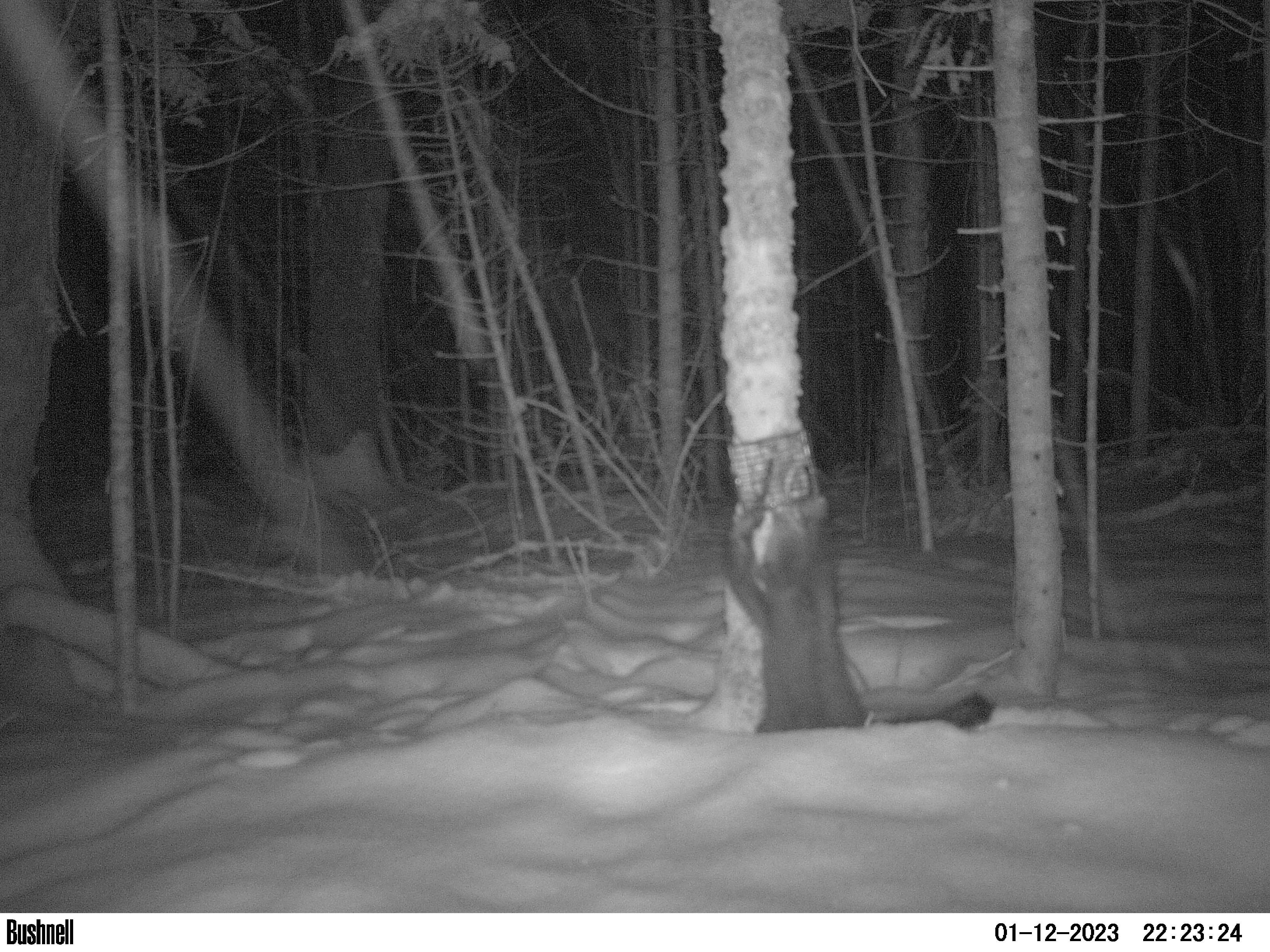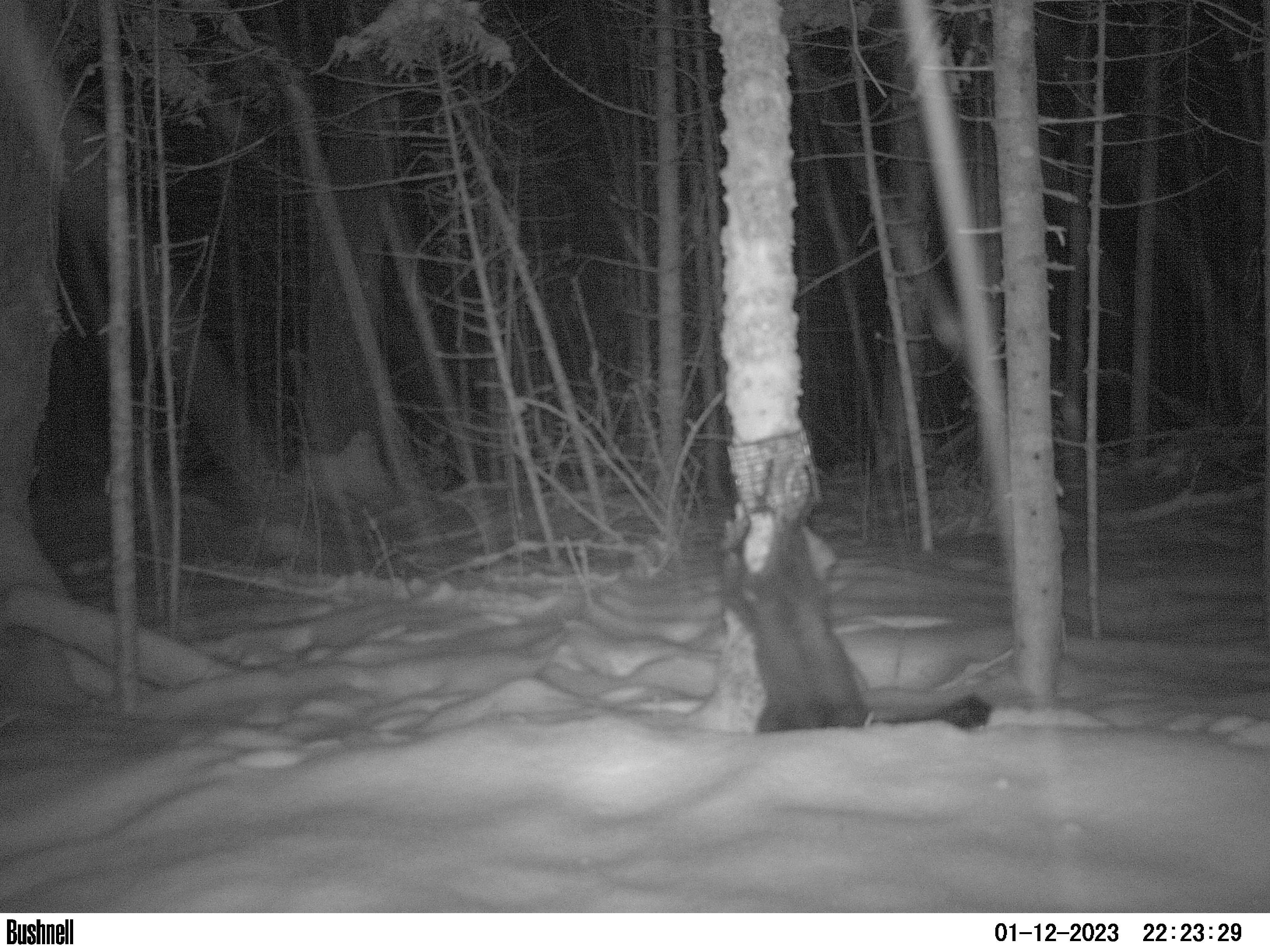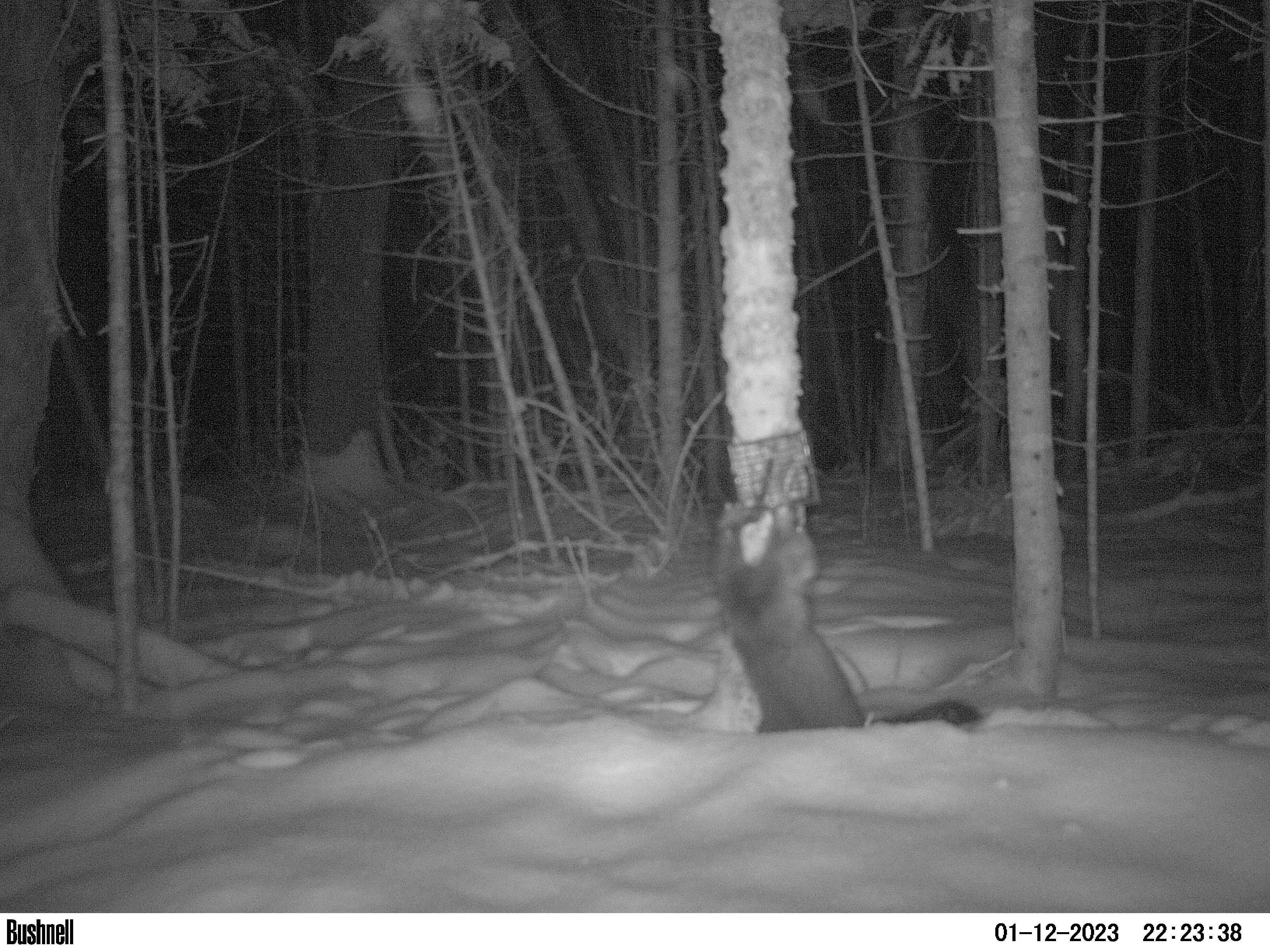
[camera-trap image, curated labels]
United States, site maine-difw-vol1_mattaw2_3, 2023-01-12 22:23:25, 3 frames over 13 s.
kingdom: Animalia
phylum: Chordata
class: Mammalia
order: Carnivora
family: Mustelidae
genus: Pekania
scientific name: Pekania pennanti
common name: fisher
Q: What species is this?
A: Fisher (Pekania pennanti).